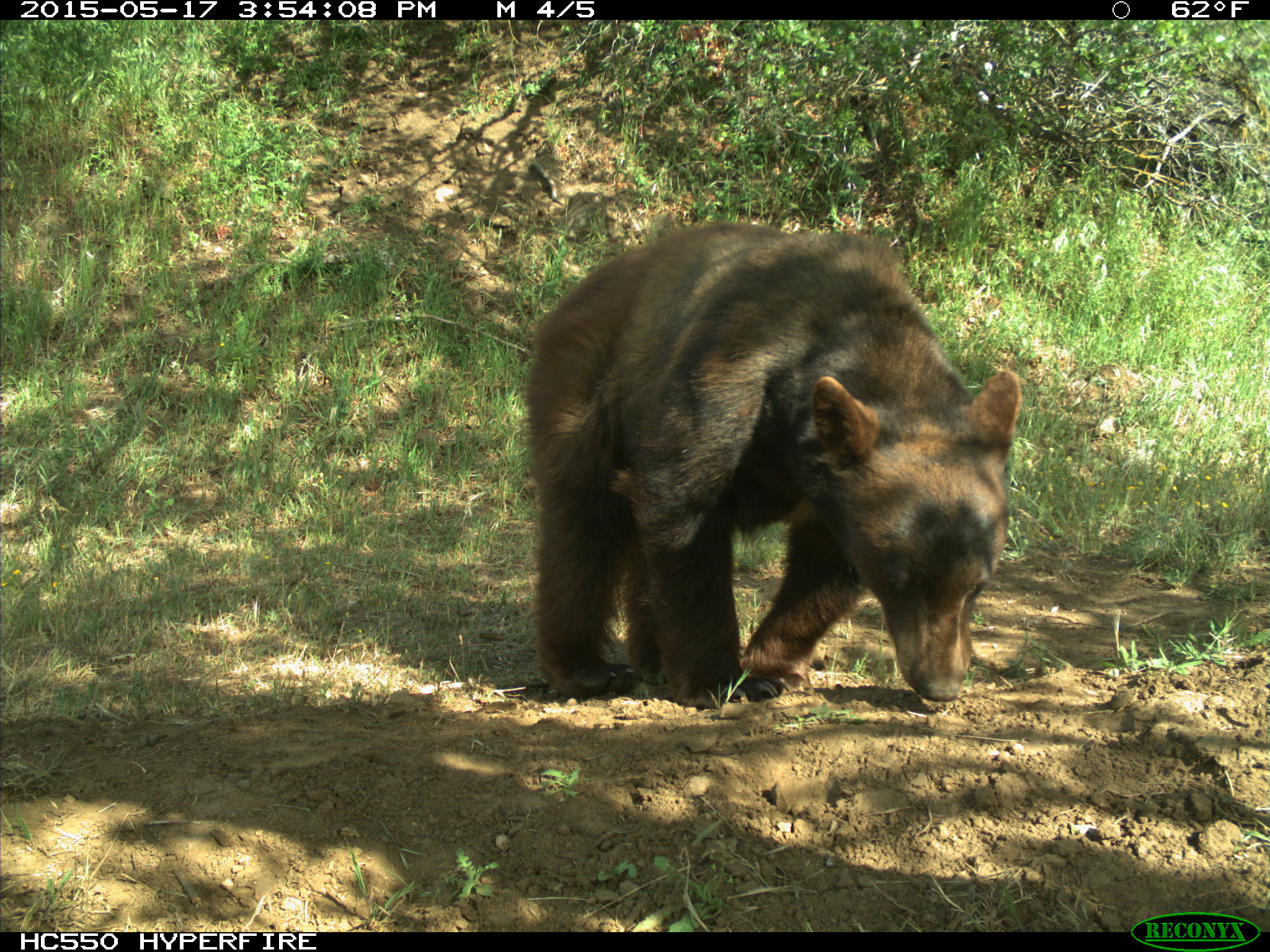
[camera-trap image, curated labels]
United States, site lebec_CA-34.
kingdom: Animalia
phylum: Chordata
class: Mammalia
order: Carnivora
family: Ursidae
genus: Ursus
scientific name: Ursus americanus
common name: american black bear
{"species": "Ursus americanus (american black bear)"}